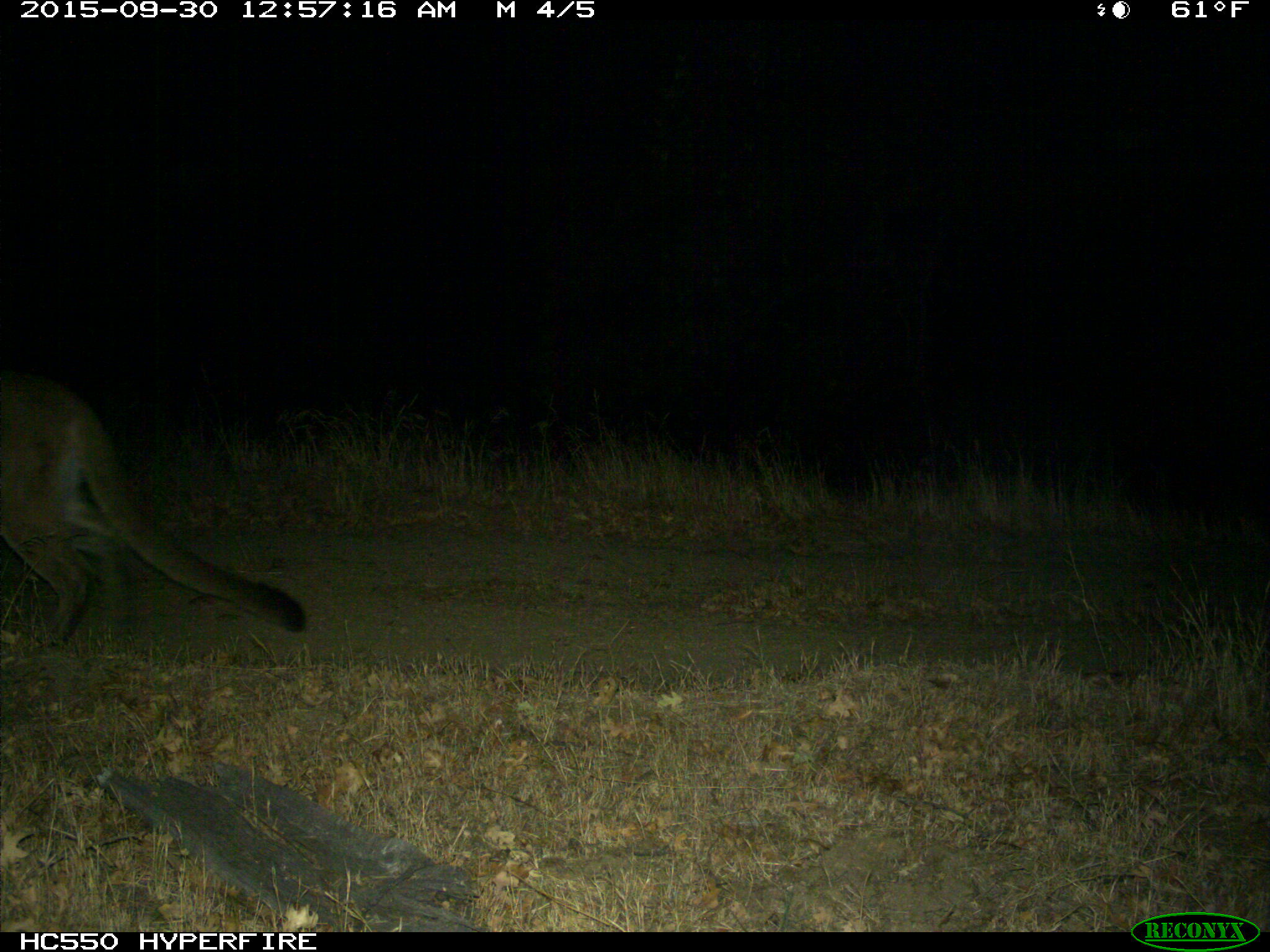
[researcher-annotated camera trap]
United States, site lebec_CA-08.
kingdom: Animalia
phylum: Chordata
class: Mammalia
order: Carnivora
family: Felidae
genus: Puma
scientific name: Puma concolor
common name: mountain lion